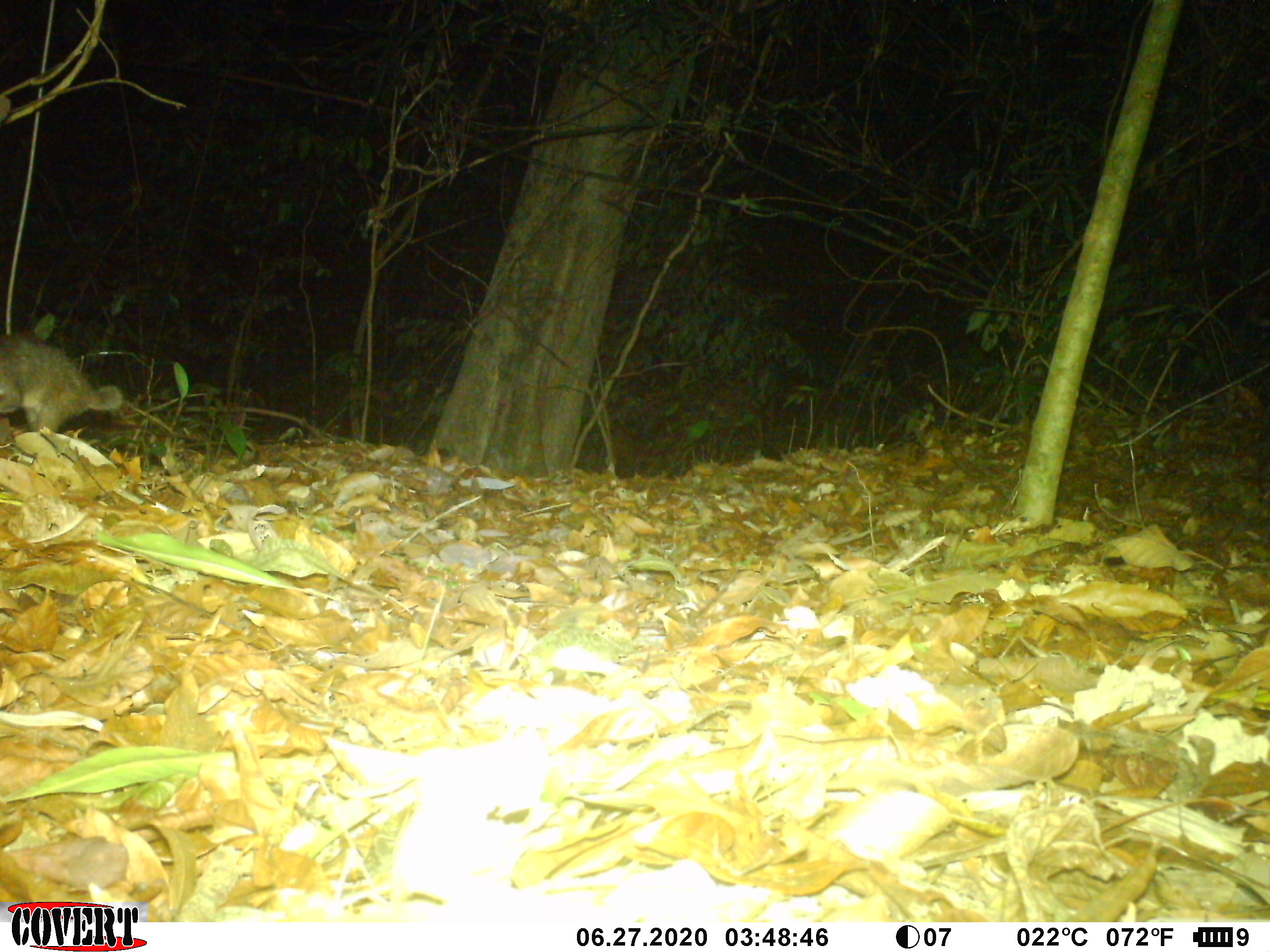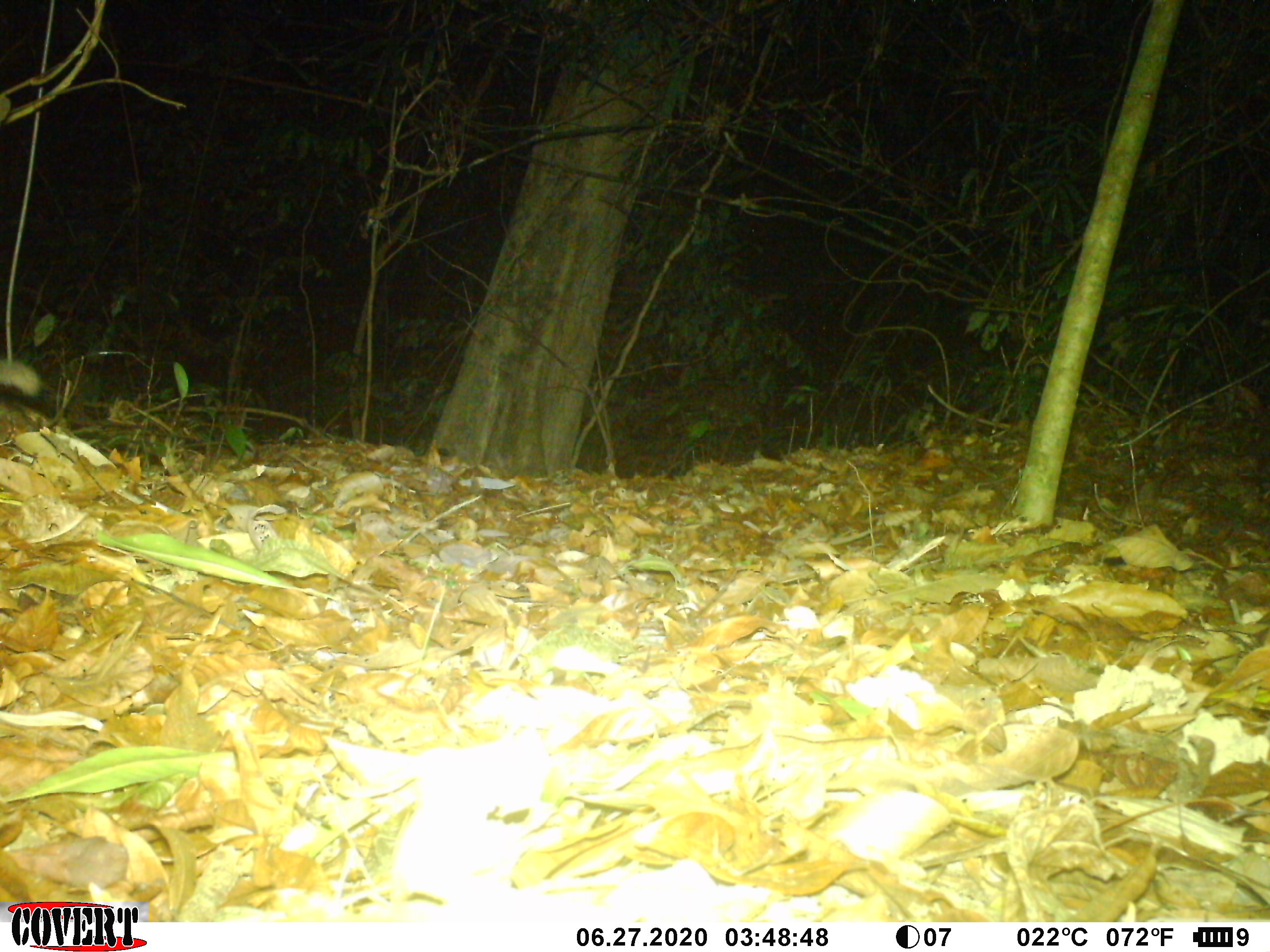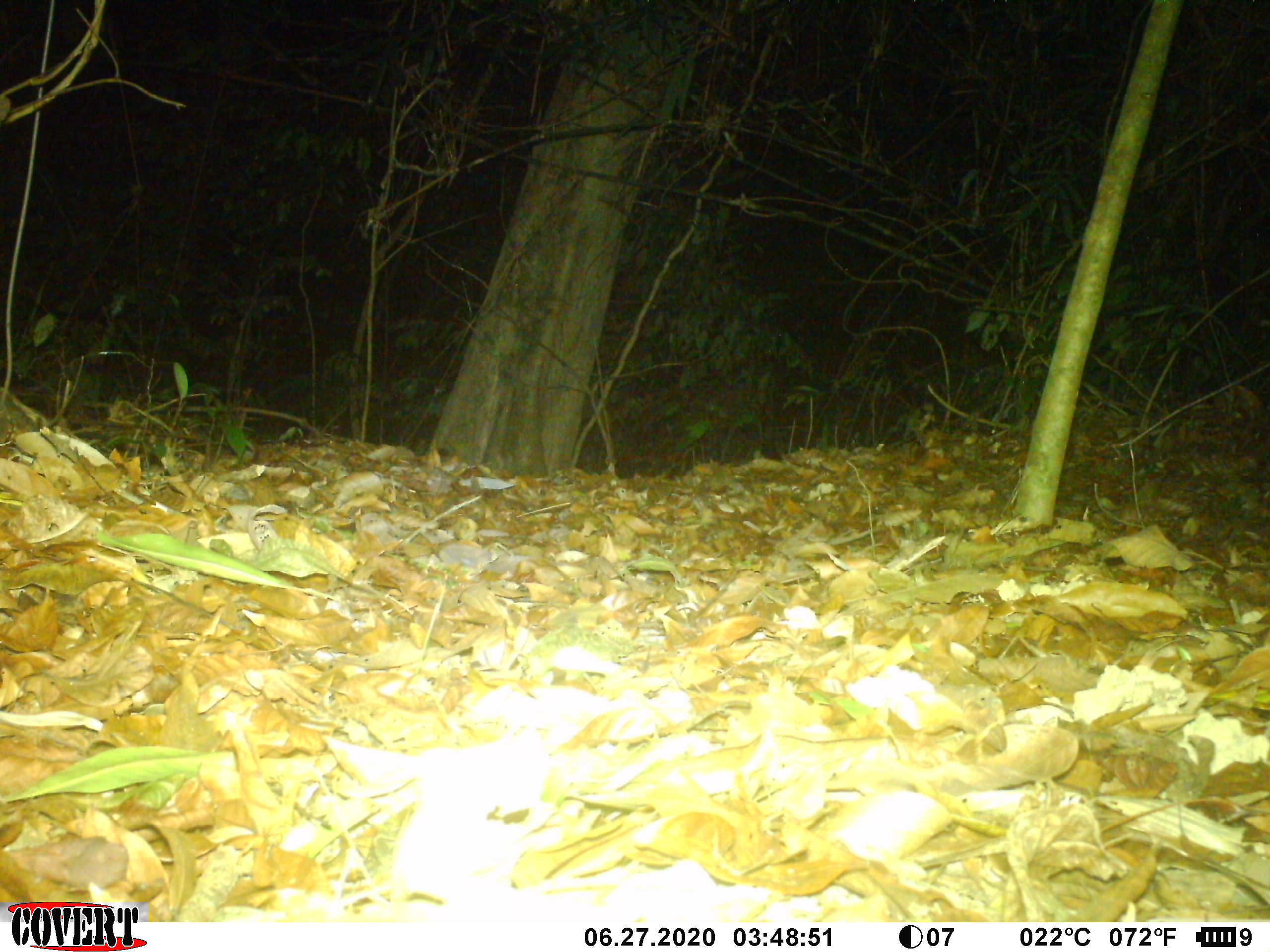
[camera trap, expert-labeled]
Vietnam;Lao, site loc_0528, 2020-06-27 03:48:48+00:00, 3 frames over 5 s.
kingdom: Animalia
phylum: Chordata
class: Mammalia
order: Carnivora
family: Mustelidae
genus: Melogale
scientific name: Melogale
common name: ferret badger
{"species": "ferret badger (Melogale)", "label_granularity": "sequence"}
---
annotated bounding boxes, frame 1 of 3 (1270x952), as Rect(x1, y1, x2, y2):
ferret badger: Rect(0, 332, 124, 445)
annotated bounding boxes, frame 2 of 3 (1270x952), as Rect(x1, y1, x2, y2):
ferret badger: Rect(0, 360, 41, 396)